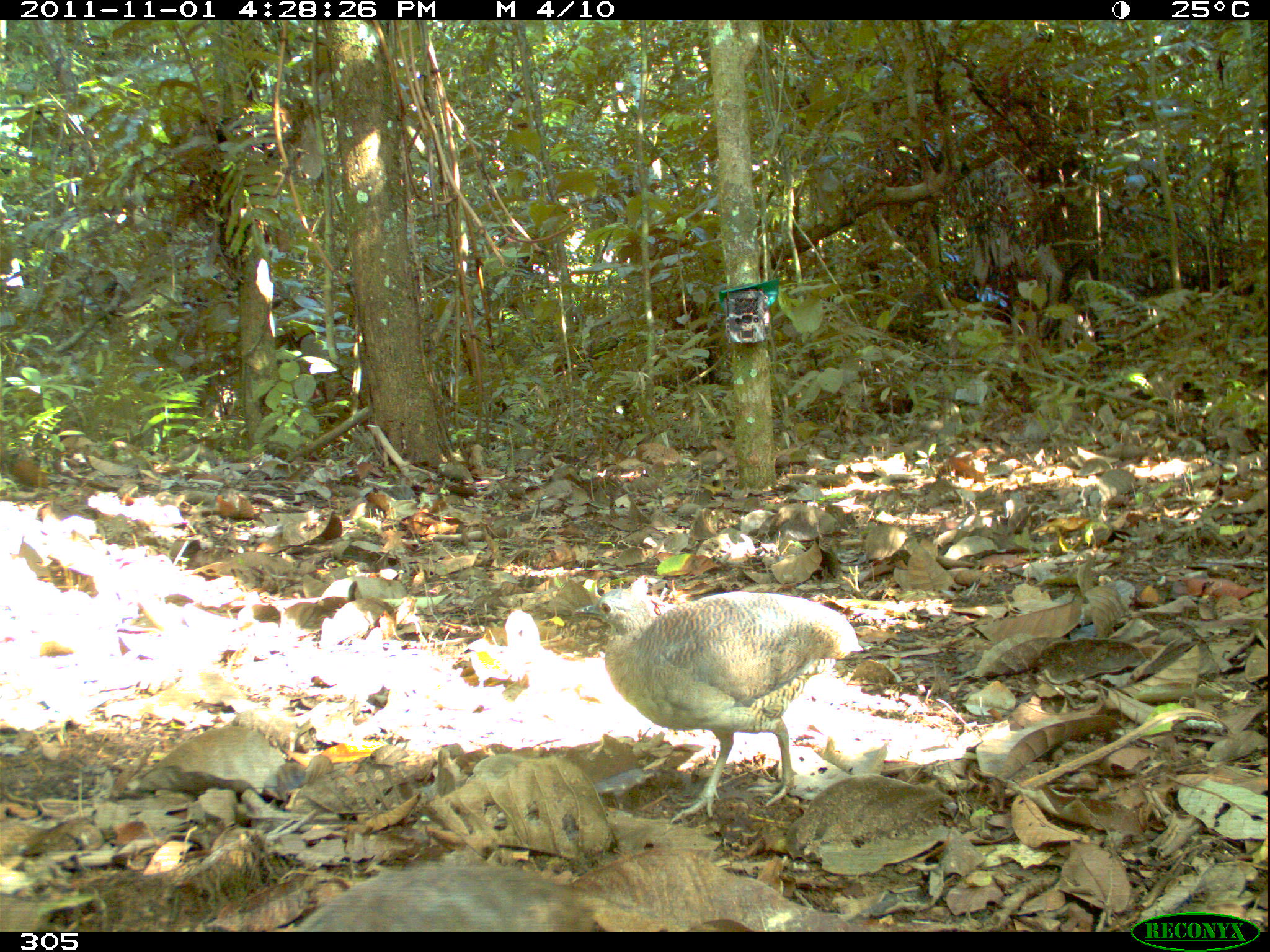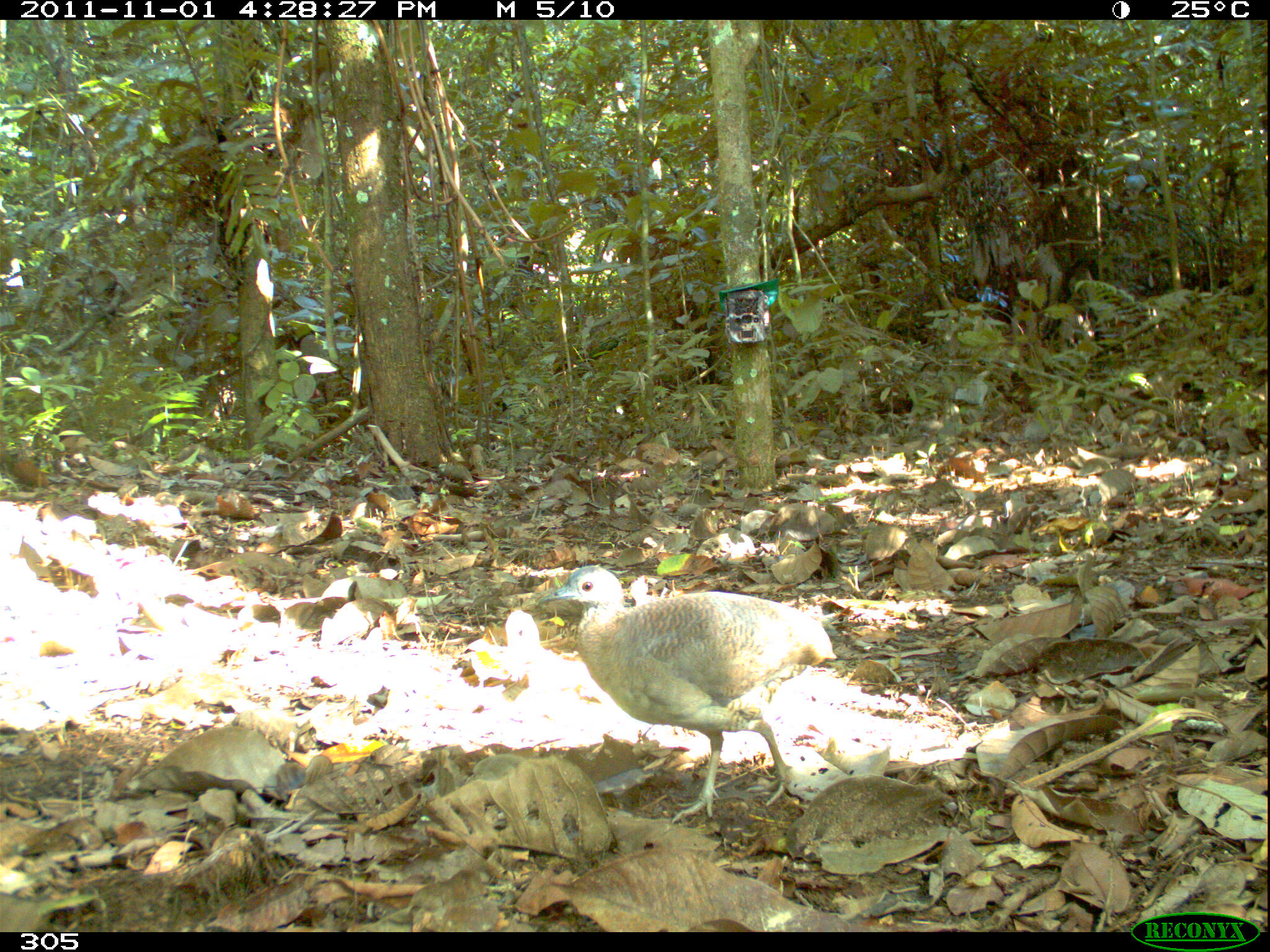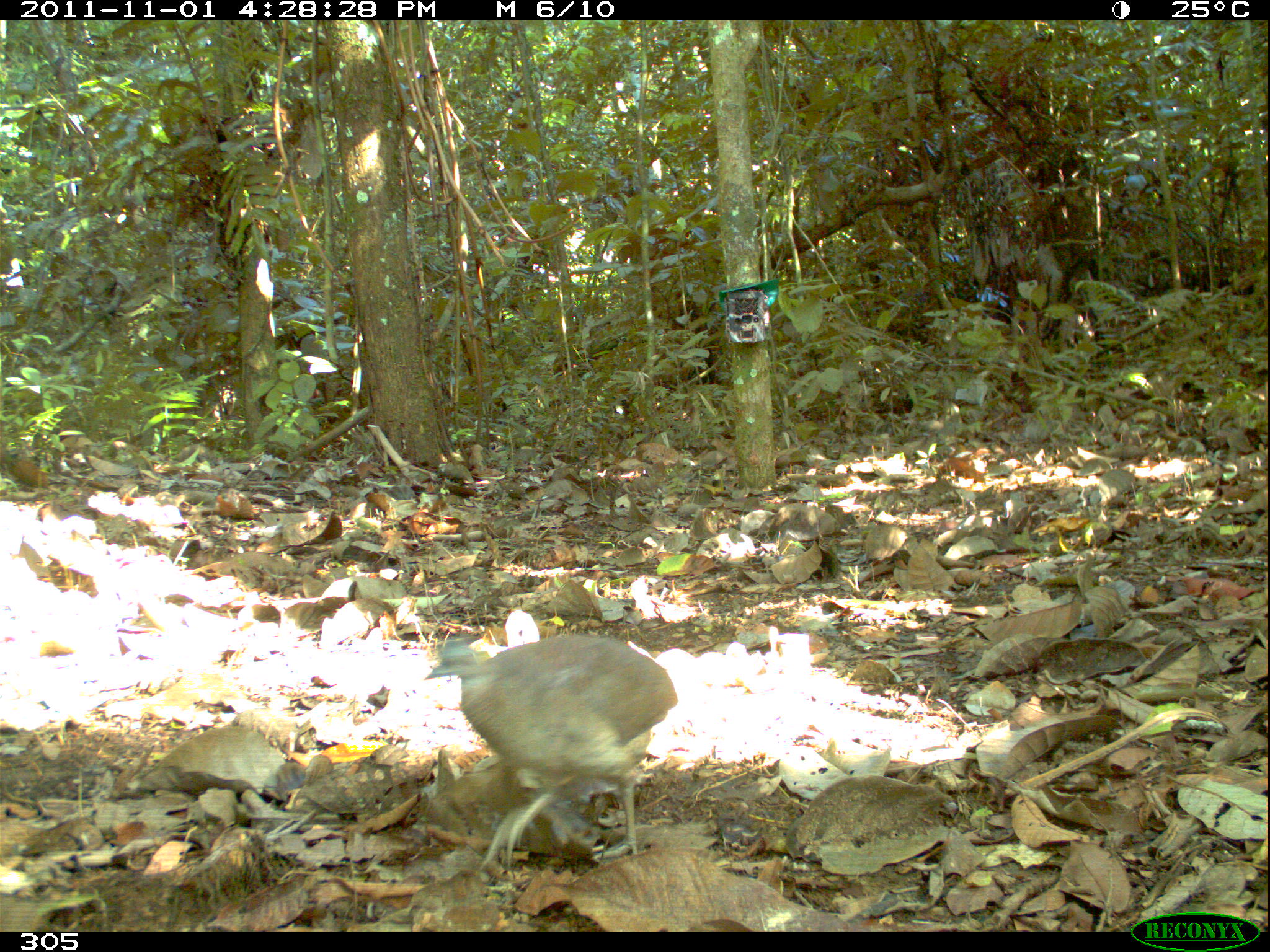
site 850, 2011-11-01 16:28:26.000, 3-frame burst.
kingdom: Animalia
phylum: Chordata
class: Aves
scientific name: Aves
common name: bird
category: unknown bird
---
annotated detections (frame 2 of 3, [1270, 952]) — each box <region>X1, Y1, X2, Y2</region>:
unknown bird: <region>538, 563, 837, 823</region>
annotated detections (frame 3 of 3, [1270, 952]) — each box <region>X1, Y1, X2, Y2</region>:
unknown bird: <region>425, 633, 677, 875</region>